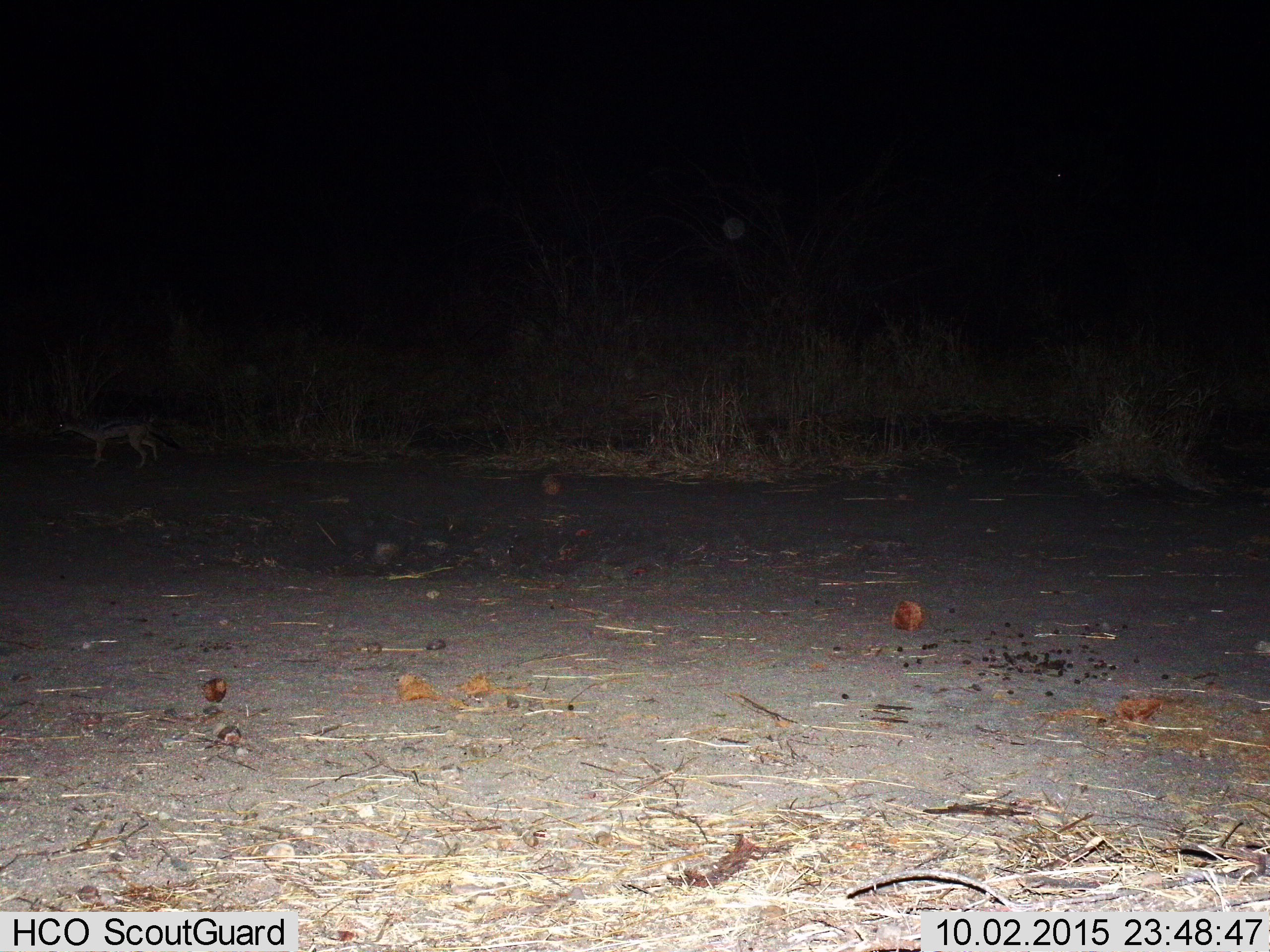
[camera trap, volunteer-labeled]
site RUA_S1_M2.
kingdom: Animalia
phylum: Chordata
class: Mammalia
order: Carnivora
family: Canidae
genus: Lupulella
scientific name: Lupulella mesomelas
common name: black-backed jackal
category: jackalblackbacked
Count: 1.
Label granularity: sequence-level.